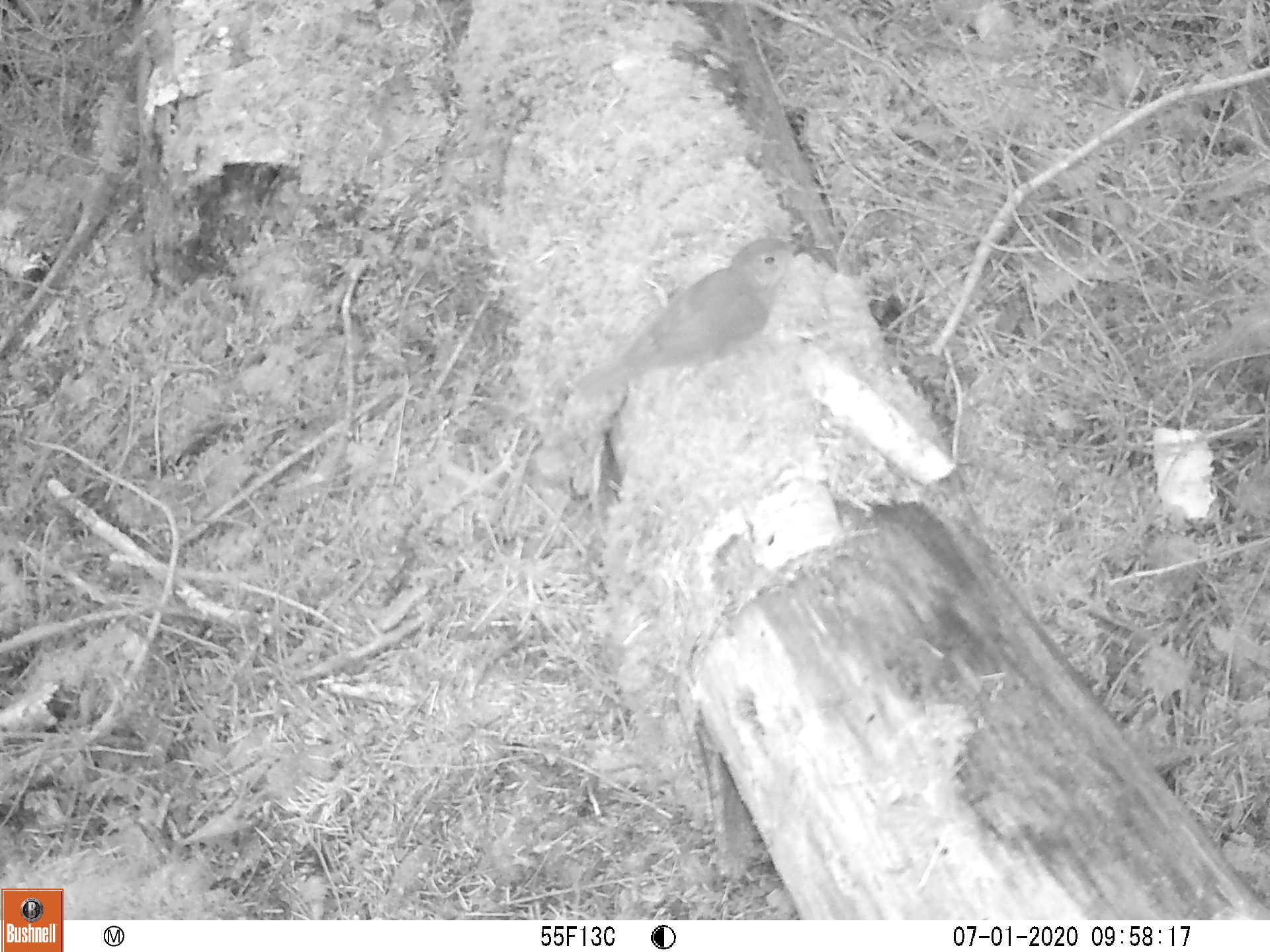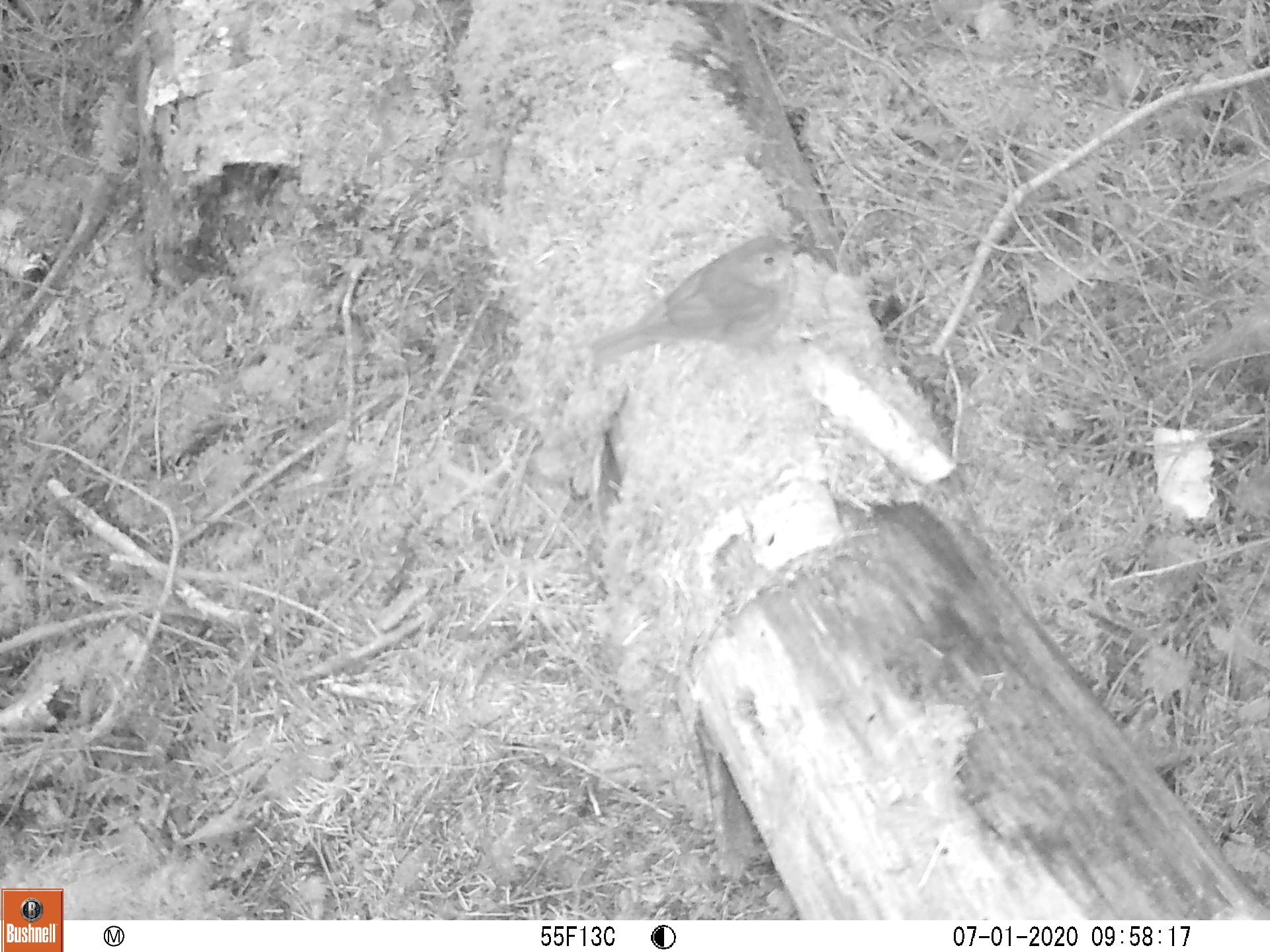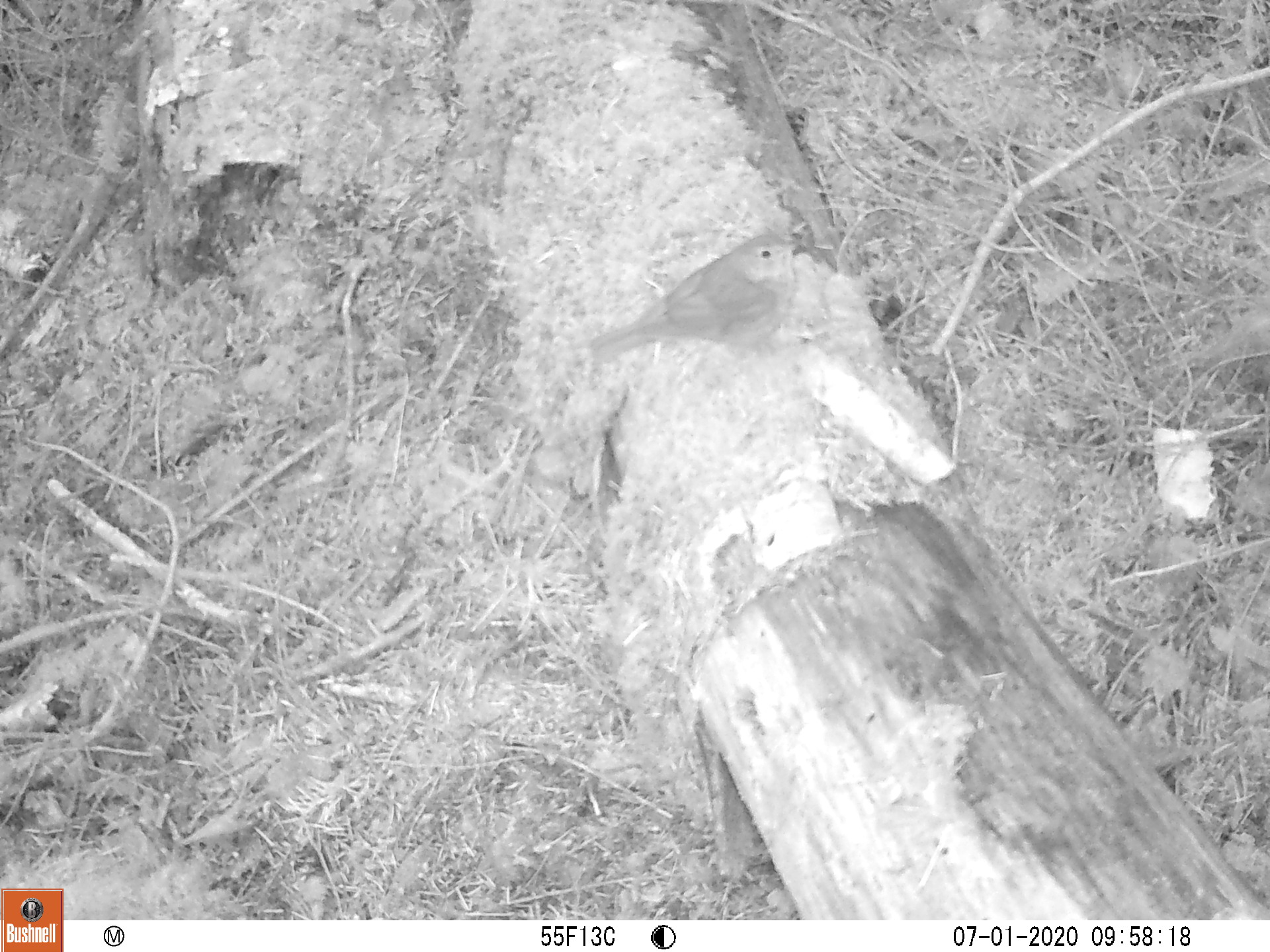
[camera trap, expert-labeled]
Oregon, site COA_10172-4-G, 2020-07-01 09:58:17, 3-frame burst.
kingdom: Animalia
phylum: Chordata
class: Aves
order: Passeriformes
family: Turdidae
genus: Catharus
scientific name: Catharus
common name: brown thrushes and nightingale-thrushes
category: catharus species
Catharus species (brown thrushes and nightingale-thrushes) (Catharus).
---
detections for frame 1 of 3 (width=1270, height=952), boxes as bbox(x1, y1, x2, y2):
catharus species: bbox(533, 223, 846, 415)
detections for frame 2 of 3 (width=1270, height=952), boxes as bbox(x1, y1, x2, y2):
catharus species: bbox(551, 217, 826, 389)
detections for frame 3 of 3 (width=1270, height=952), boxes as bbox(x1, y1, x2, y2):
catharus species: bbox(573, 222, 830, 383)